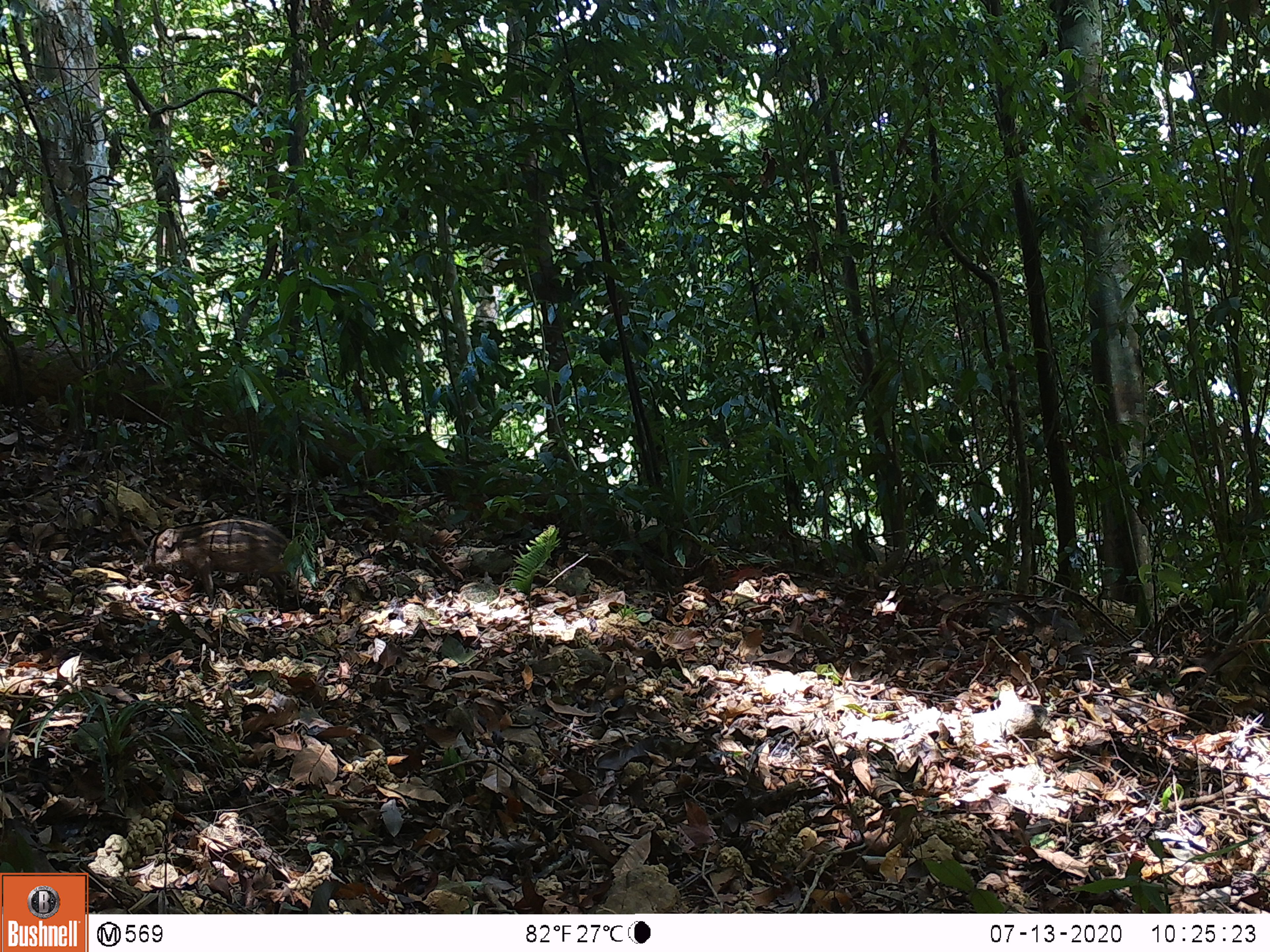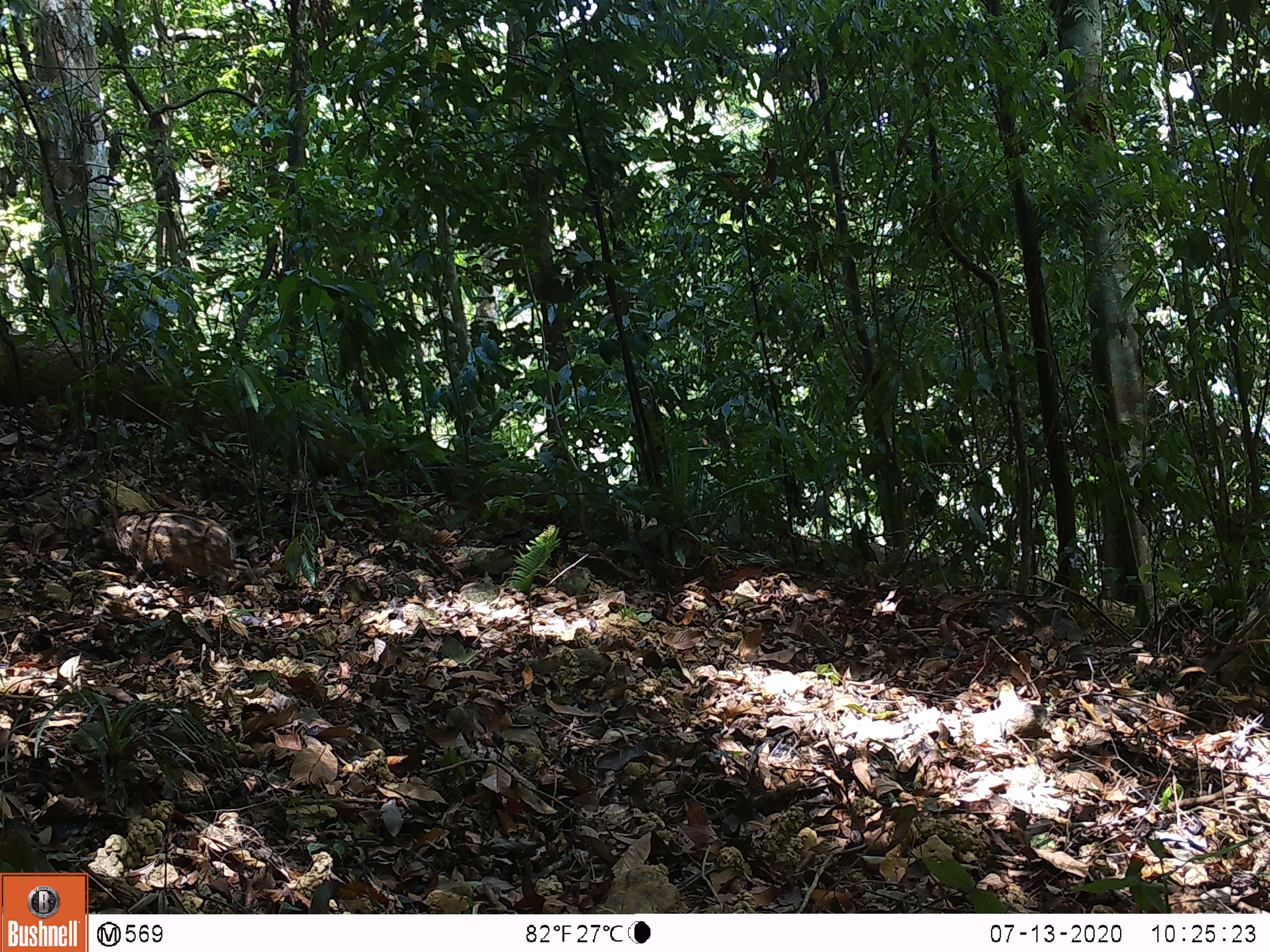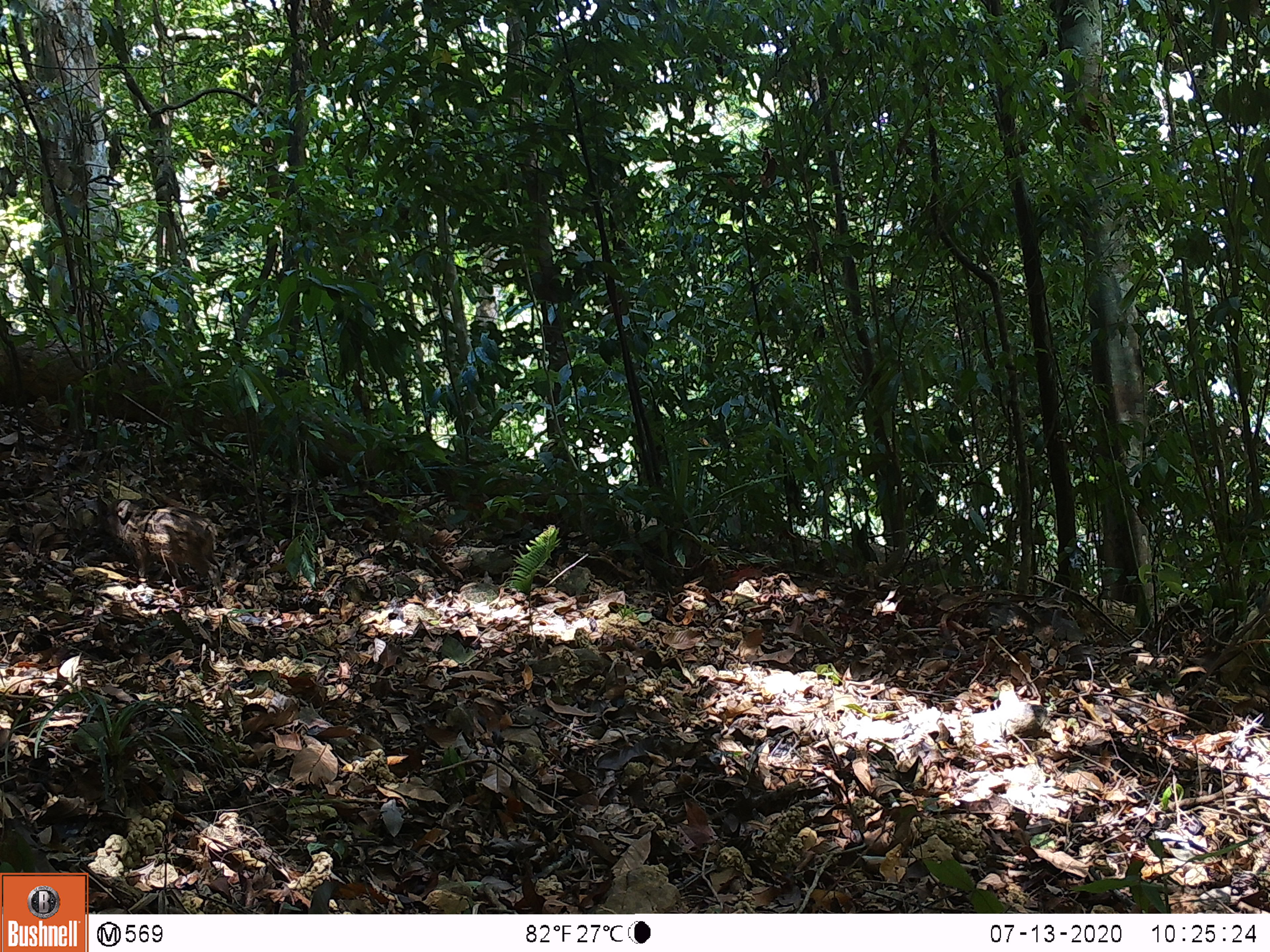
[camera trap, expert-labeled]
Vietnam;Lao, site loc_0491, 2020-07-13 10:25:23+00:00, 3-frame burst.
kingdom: Animalia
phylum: Chordata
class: Mammalia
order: Artiodactyla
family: Suidae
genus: Sus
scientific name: Sus scrofa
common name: eurasian wild pig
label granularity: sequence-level